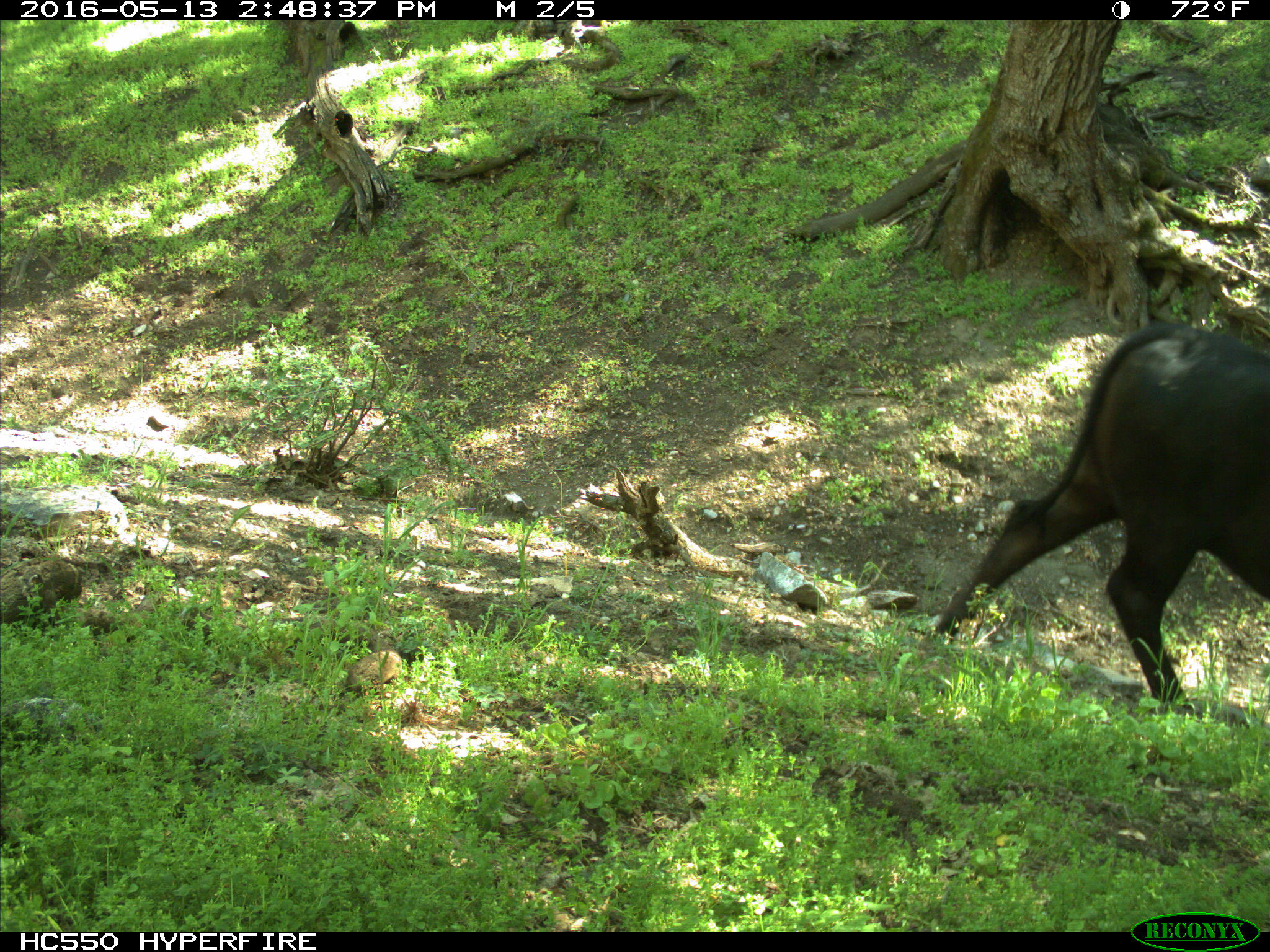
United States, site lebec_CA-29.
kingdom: Animalia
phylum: Chordata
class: Mammalia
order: Artiodactyla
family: Bovidae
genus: Bos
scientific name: Bos taurus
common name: domestic cow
Bos taurus (domestic cow).